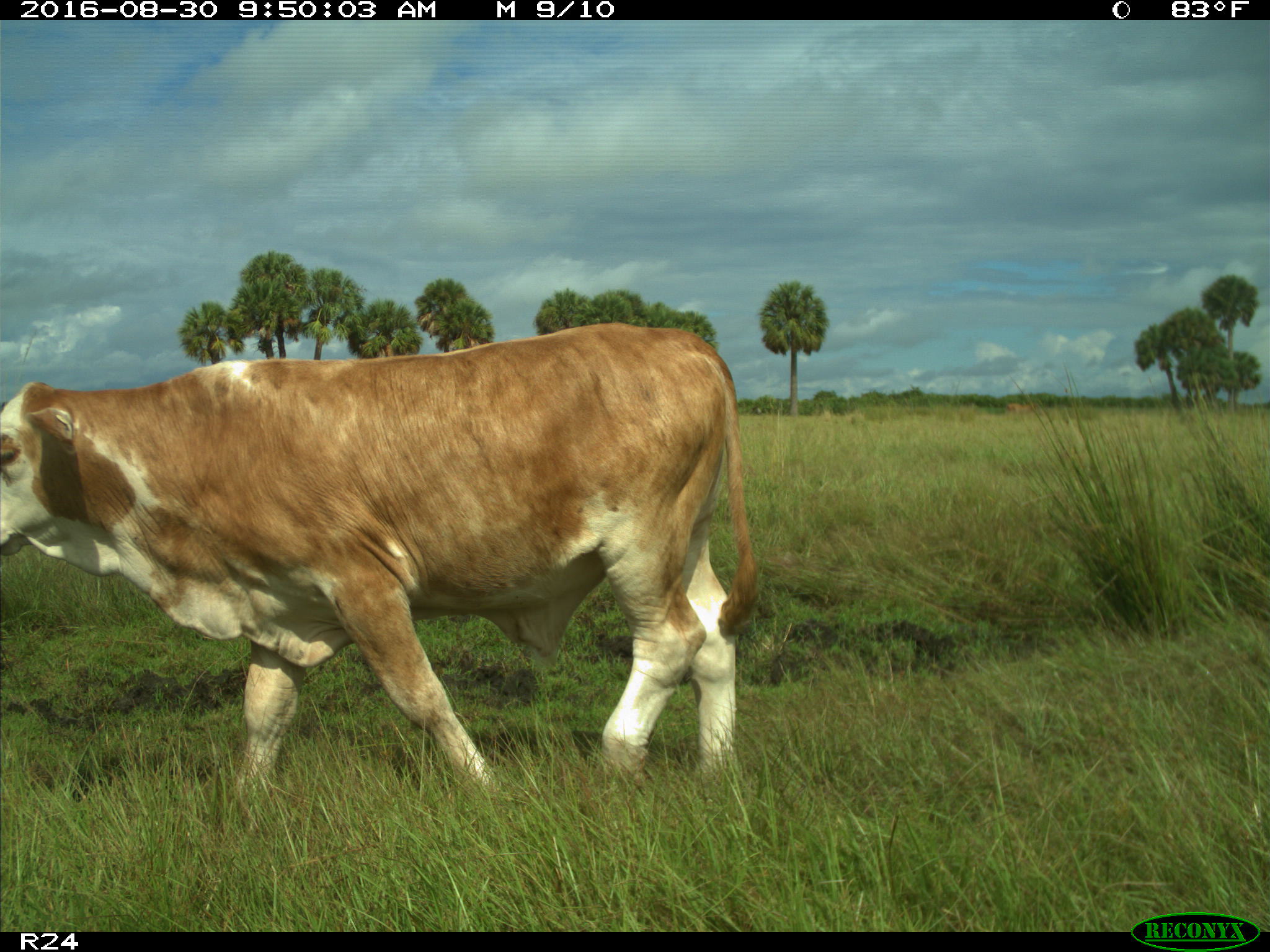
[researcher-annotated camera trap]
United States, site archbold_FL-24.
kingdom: Animalia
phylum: Chordata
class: Mammalia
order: Artiodactyla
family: Bovidae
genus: Bos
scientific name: Bos taurus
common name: domestic cow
Bos taurus (domestic cow).